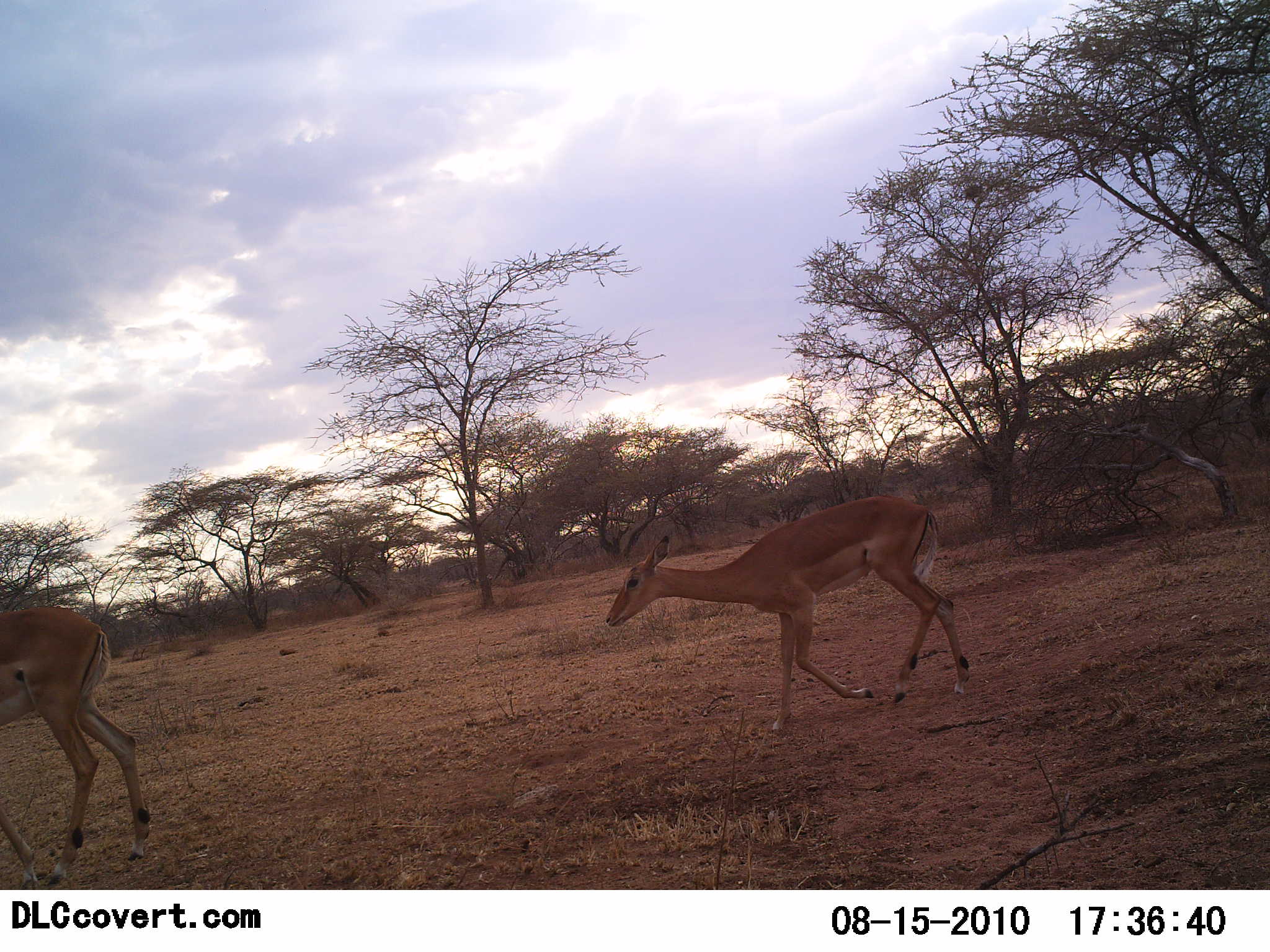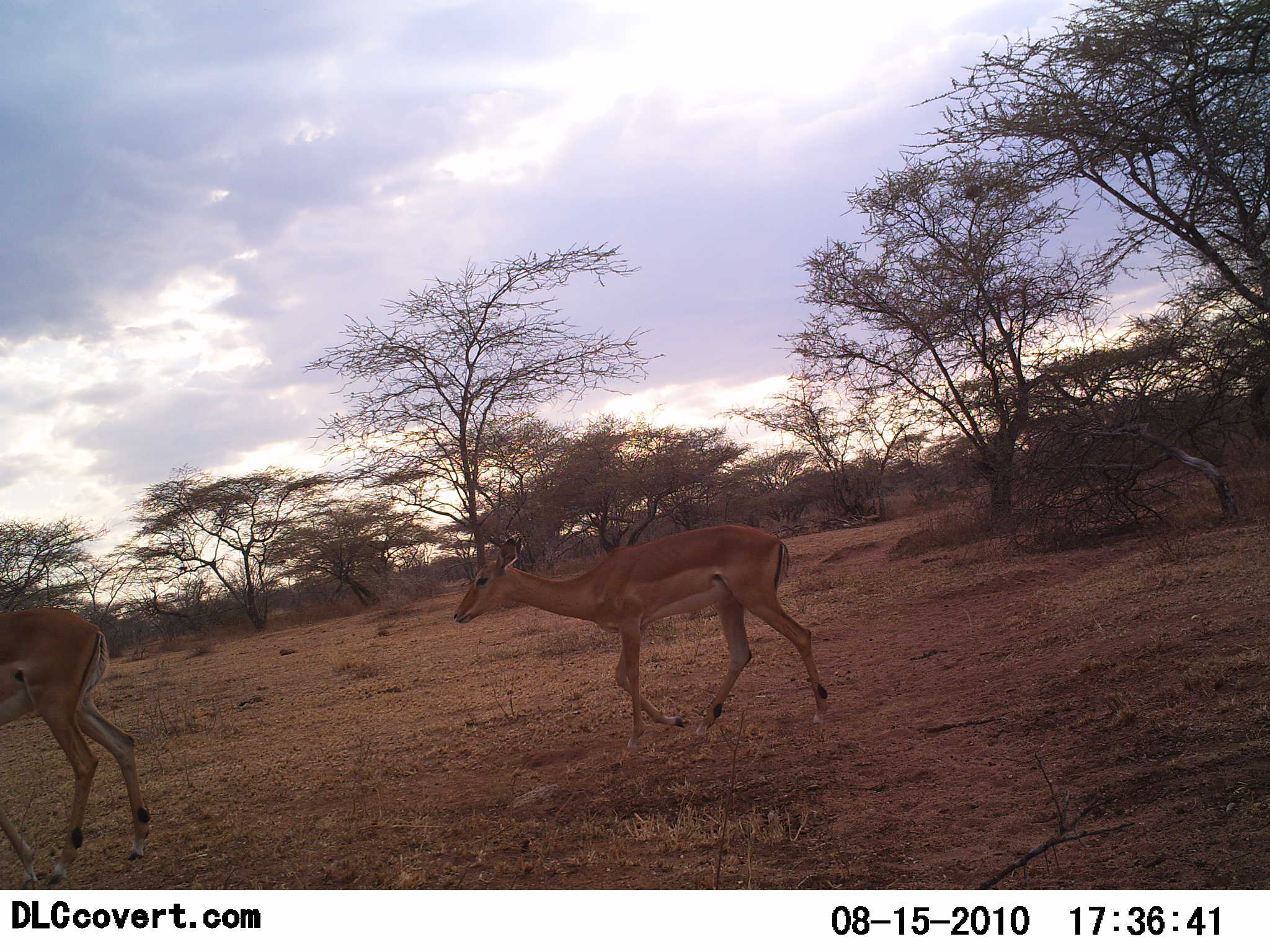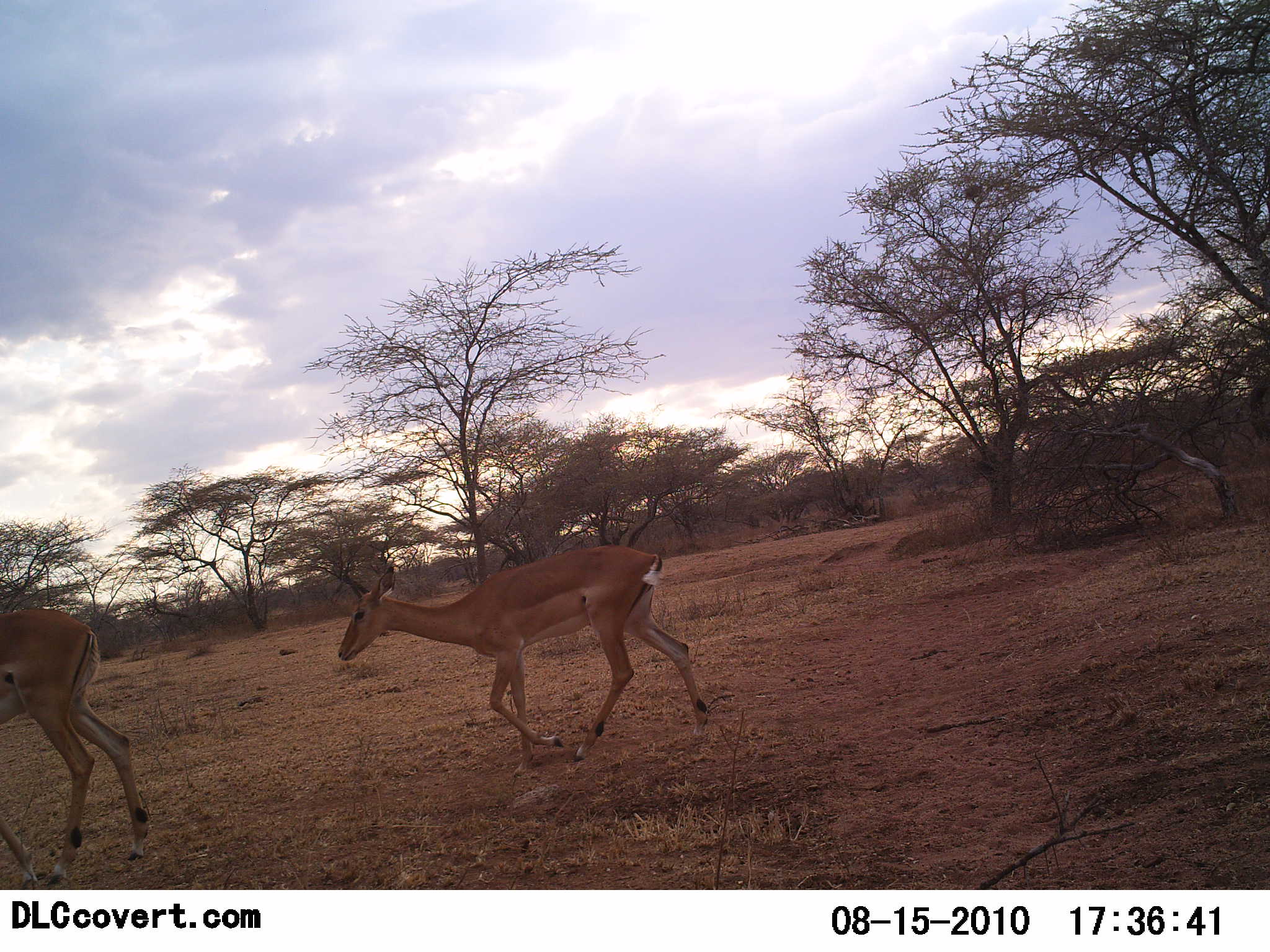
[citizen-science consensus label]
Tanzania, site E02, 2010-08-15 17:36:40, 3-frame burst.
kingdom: Animalia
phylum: Chordata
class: Mammalia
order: Artiodactyla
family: Bovidae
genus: Aepyceros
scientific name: Aepyceros melampus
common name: impala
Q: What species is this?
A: Impala (Aepyceros melampus).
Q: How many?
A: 2.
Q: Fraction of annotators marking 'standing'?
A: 38%.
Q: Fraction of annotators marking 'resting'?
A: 0%.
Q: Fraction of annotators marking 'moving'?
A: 100%.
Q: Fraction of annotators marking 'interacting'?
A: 0%.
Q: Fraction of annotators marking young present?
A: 12%.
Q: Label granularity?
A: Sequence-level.